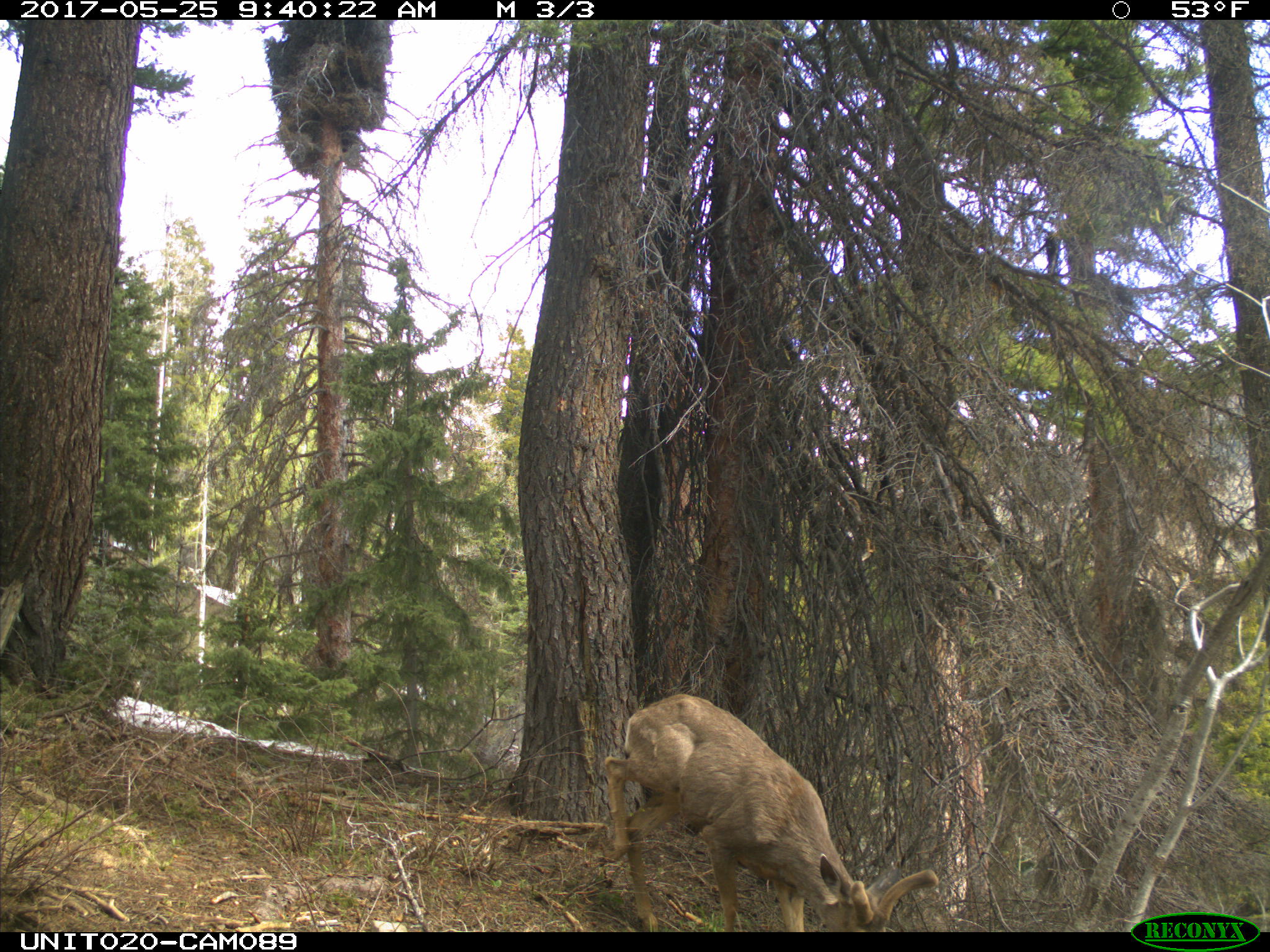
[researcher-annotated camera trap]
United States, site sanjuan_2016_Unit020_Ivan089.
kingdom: Animalia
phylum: Chordata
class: Mammalia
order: Artiodactyla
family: Cervidae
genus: Odocoileus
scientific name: Odocoileus hemionus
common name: mule deer